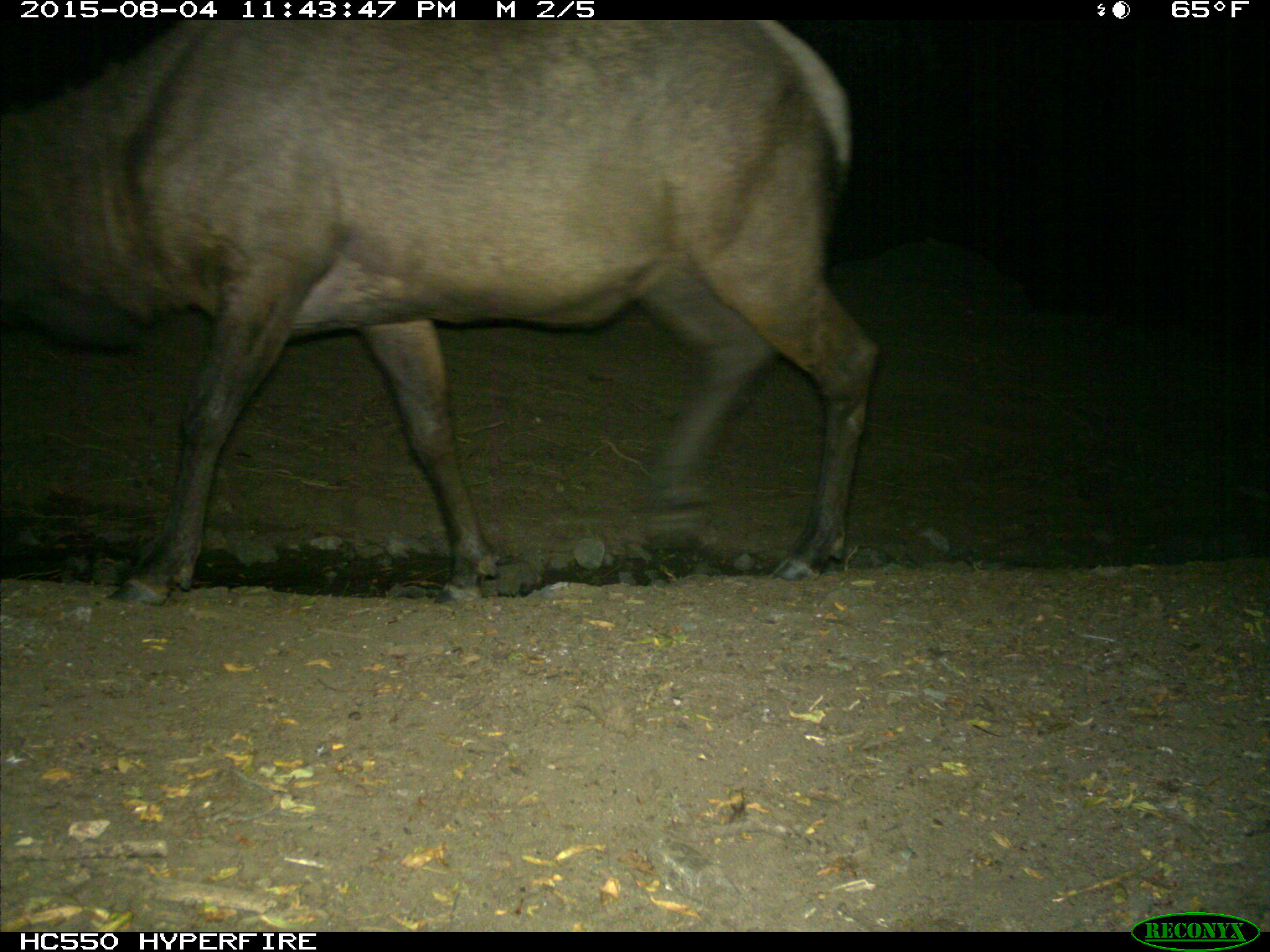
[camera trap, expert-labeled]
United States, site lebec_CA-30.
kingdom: Animalia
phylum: Chordata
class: Mammalia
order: Artiodactyla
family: Cervidae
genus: Cervus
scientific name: Cervus canadensis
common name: elk